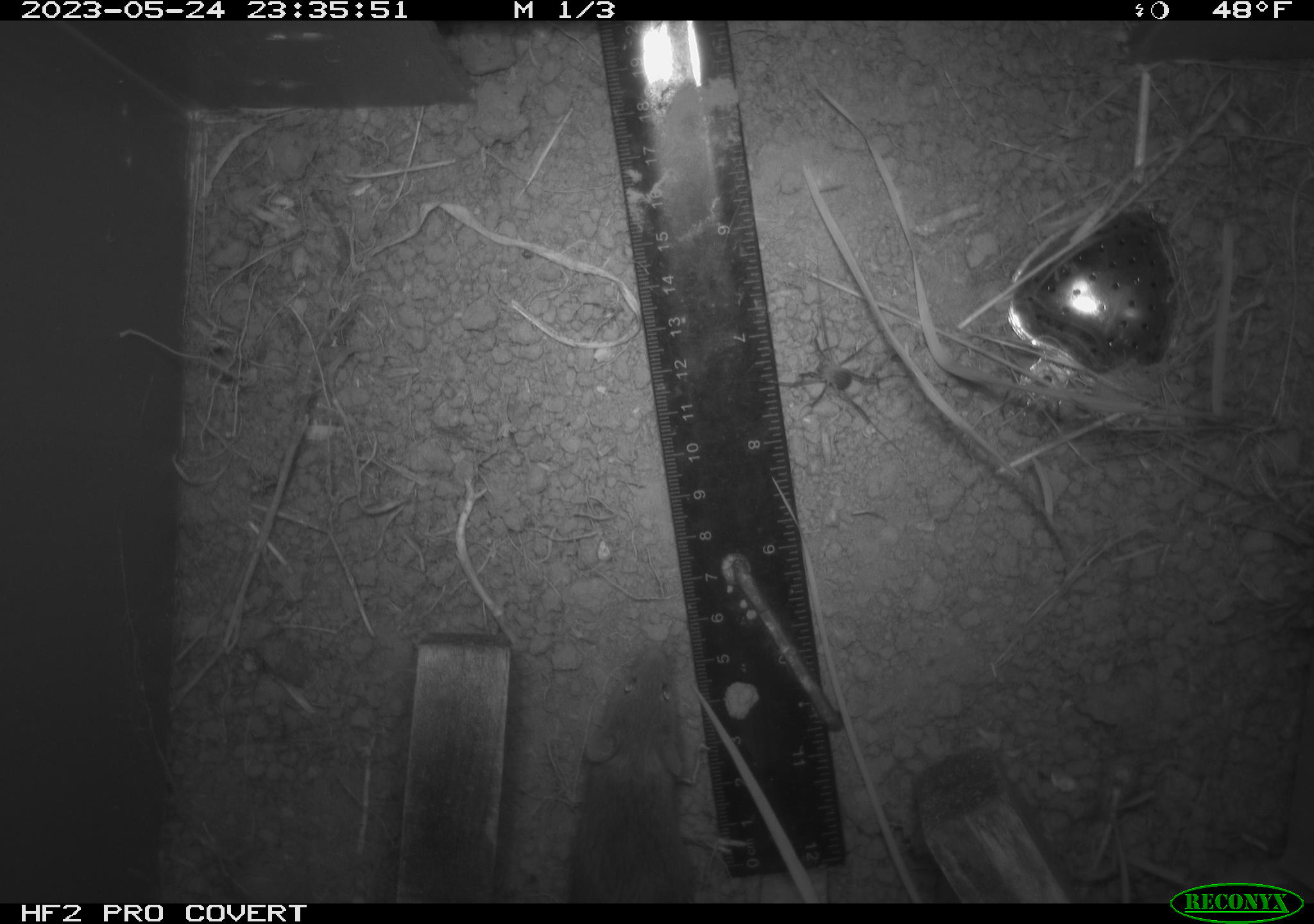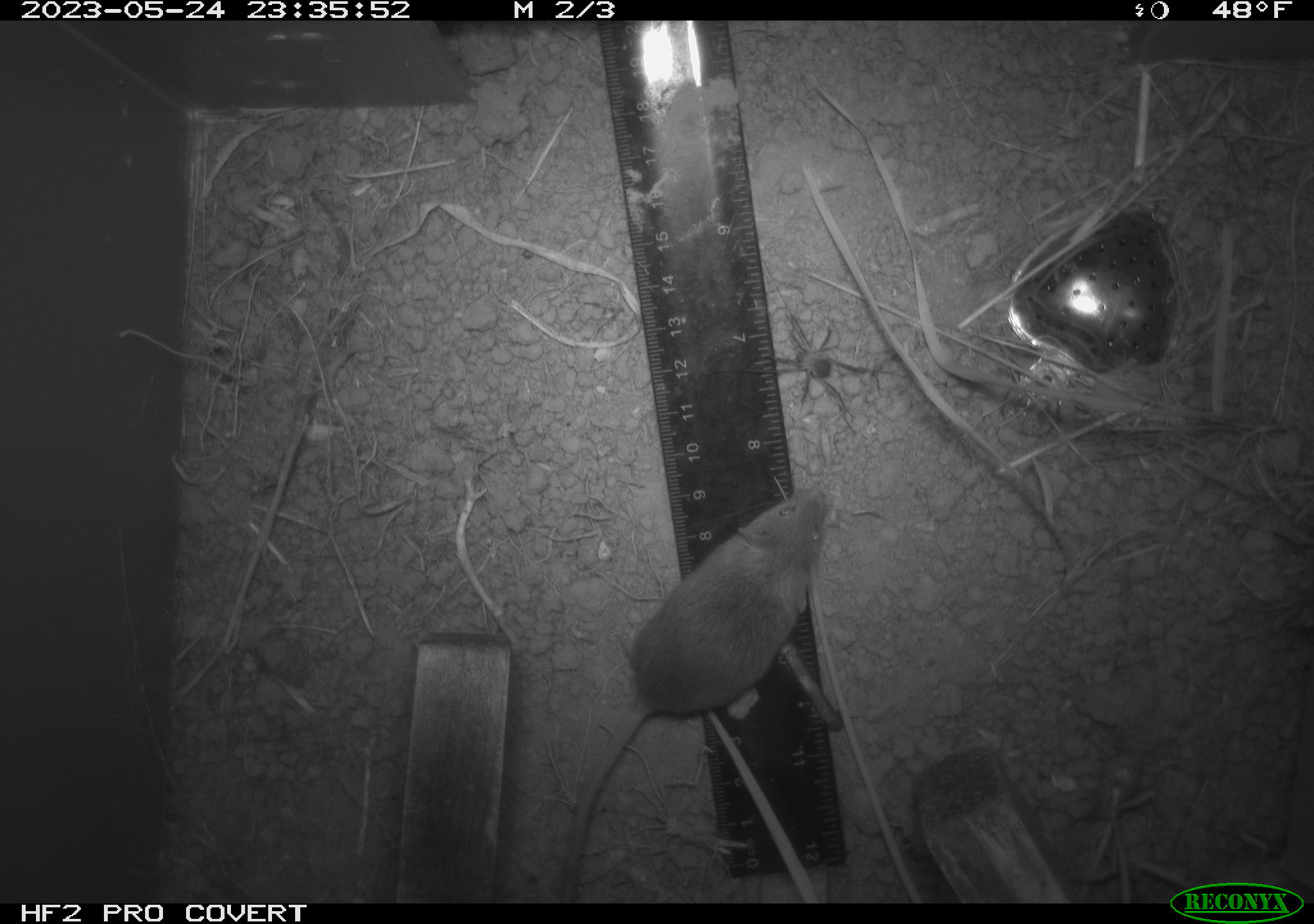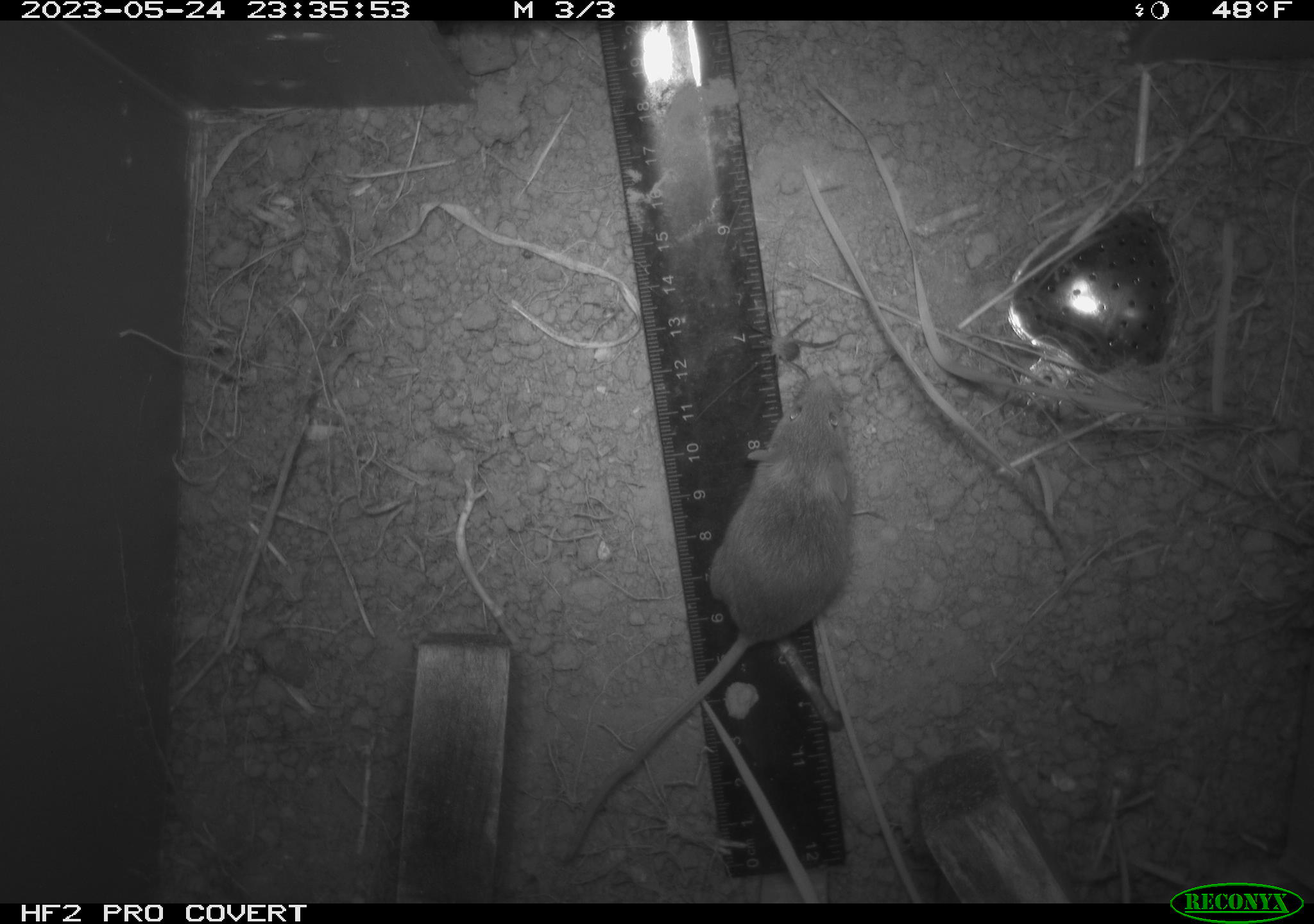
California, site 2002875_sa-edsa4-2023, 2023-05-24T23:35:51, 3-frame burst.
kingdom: Animalia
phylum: Chordata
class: Mammalia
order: Rodentia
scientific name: Rodentia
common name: mouse species